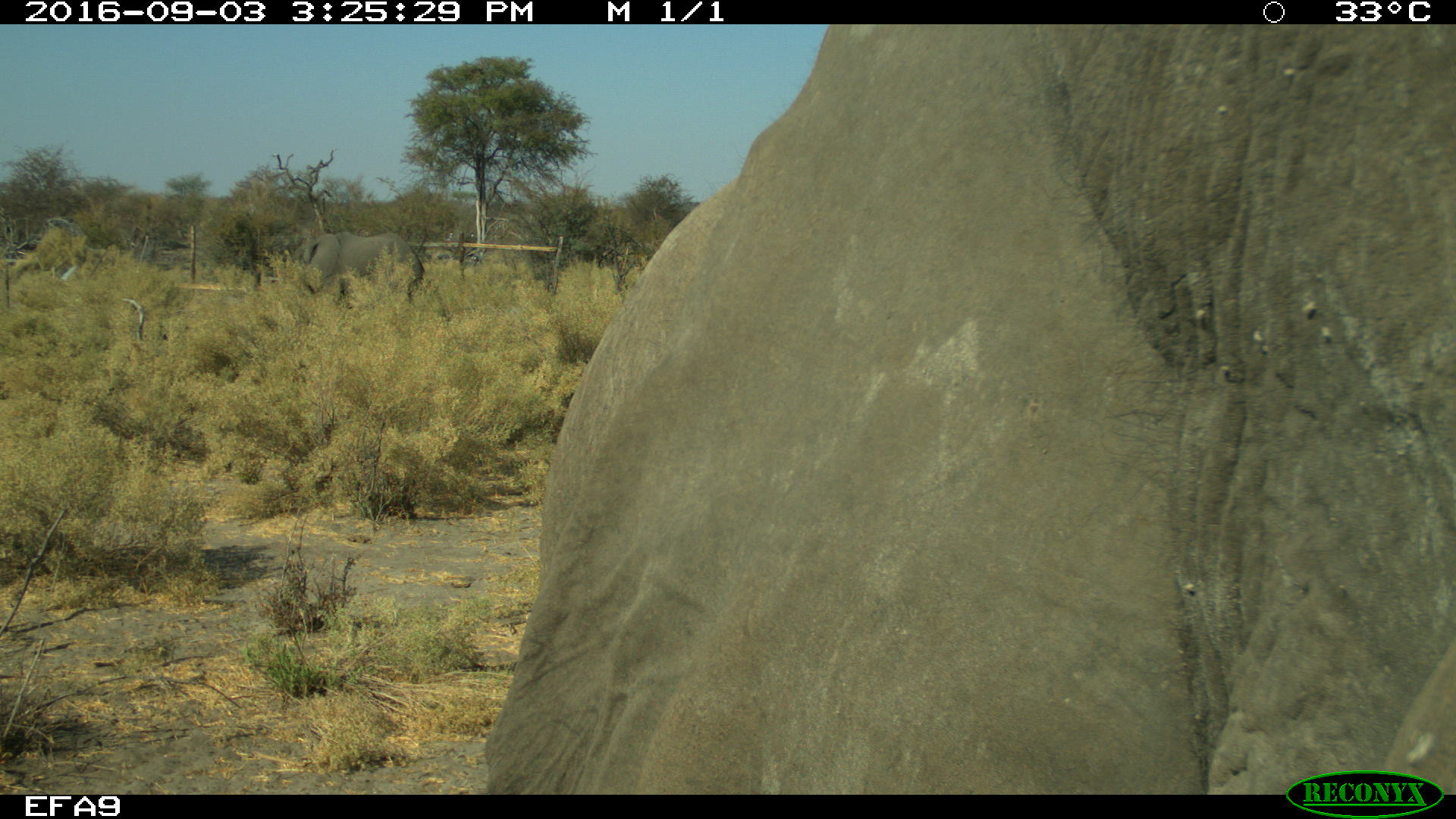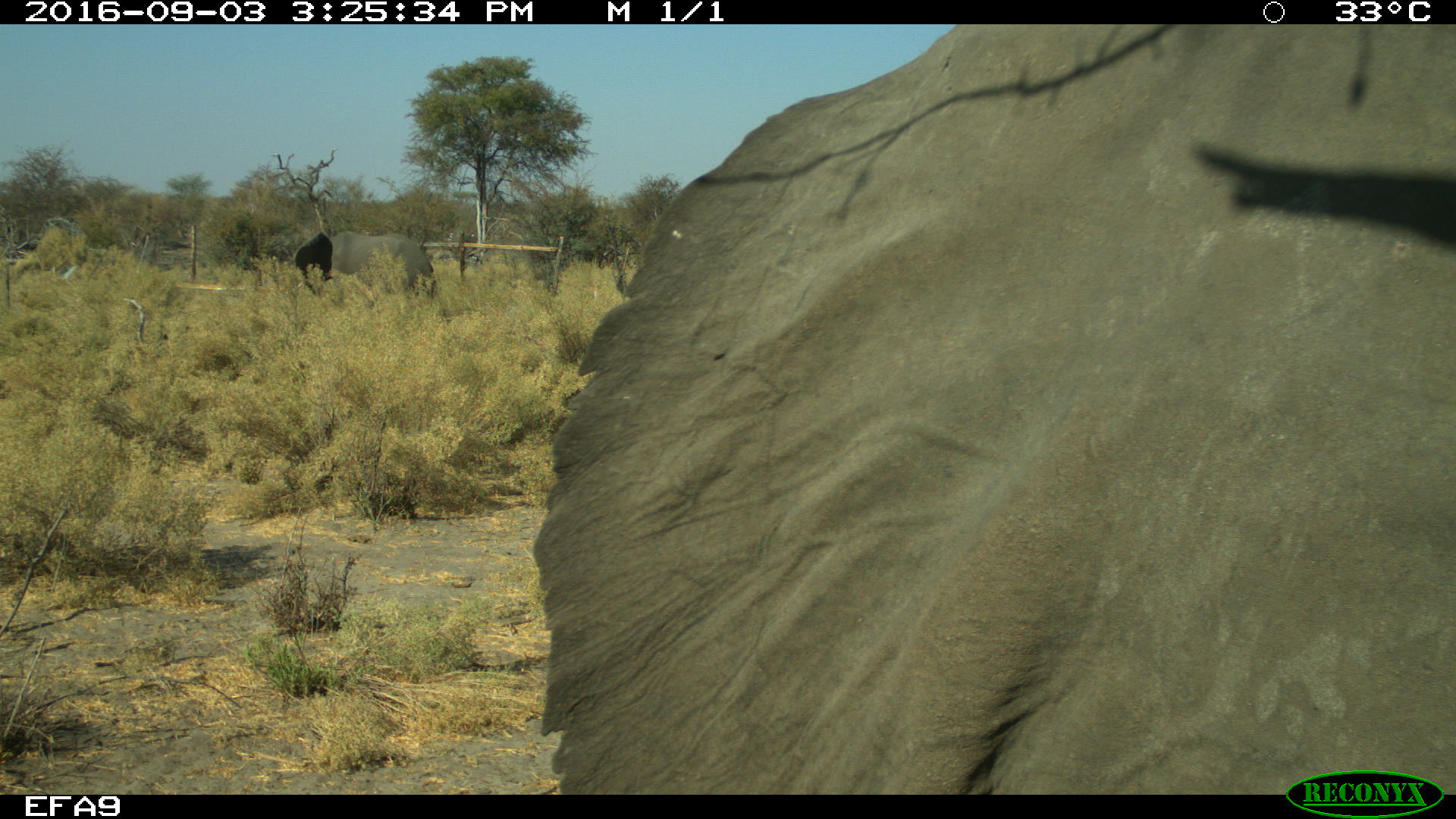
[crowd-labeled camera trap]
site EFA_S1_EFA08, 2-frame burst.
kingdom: Animalia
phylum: Chordata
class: Mammalia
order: Proboscidea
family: Elephantidae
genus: Loxodonta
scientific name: Loxodonta africana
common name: african bush elephant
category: elephant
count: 2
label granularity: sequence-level